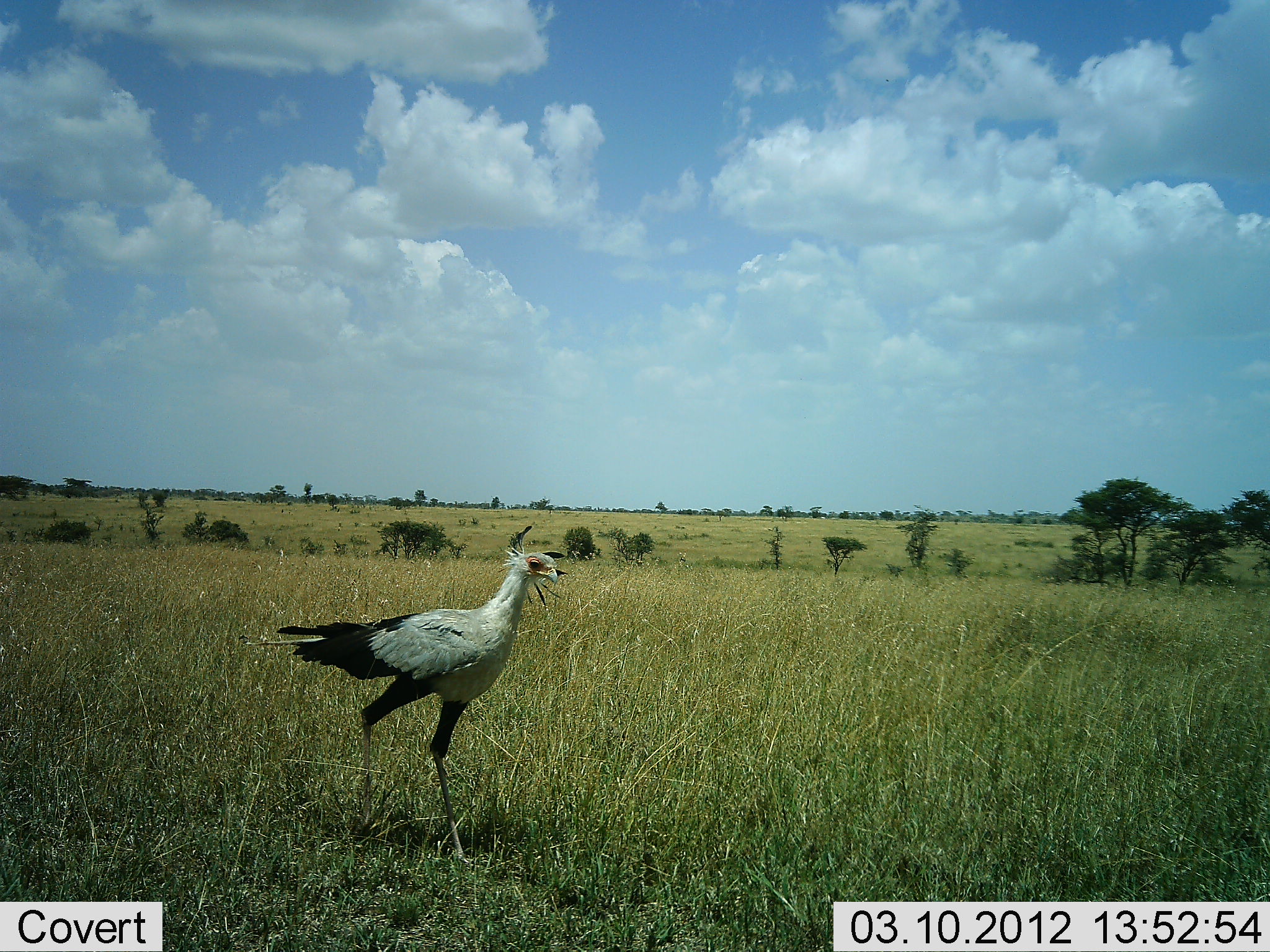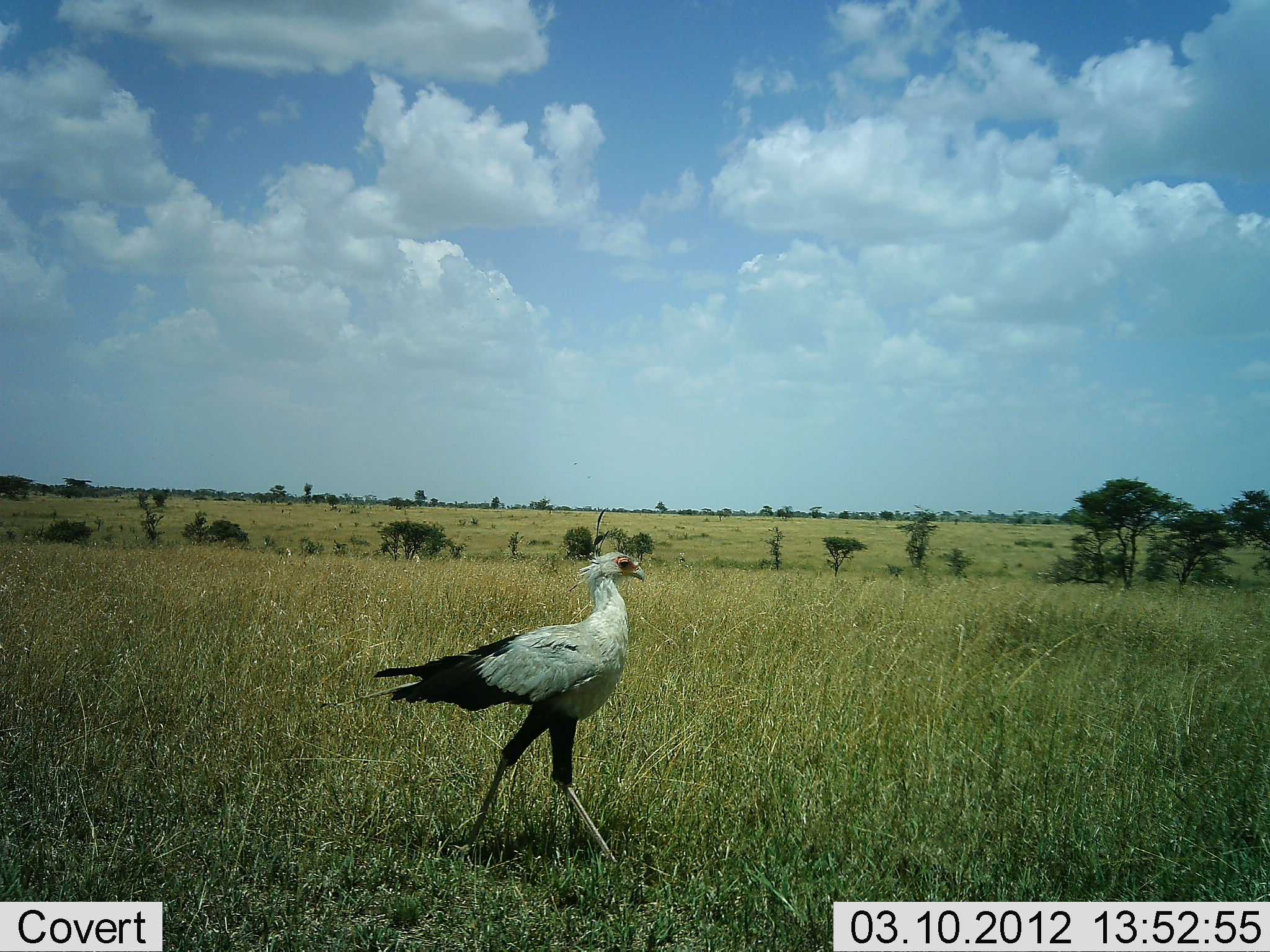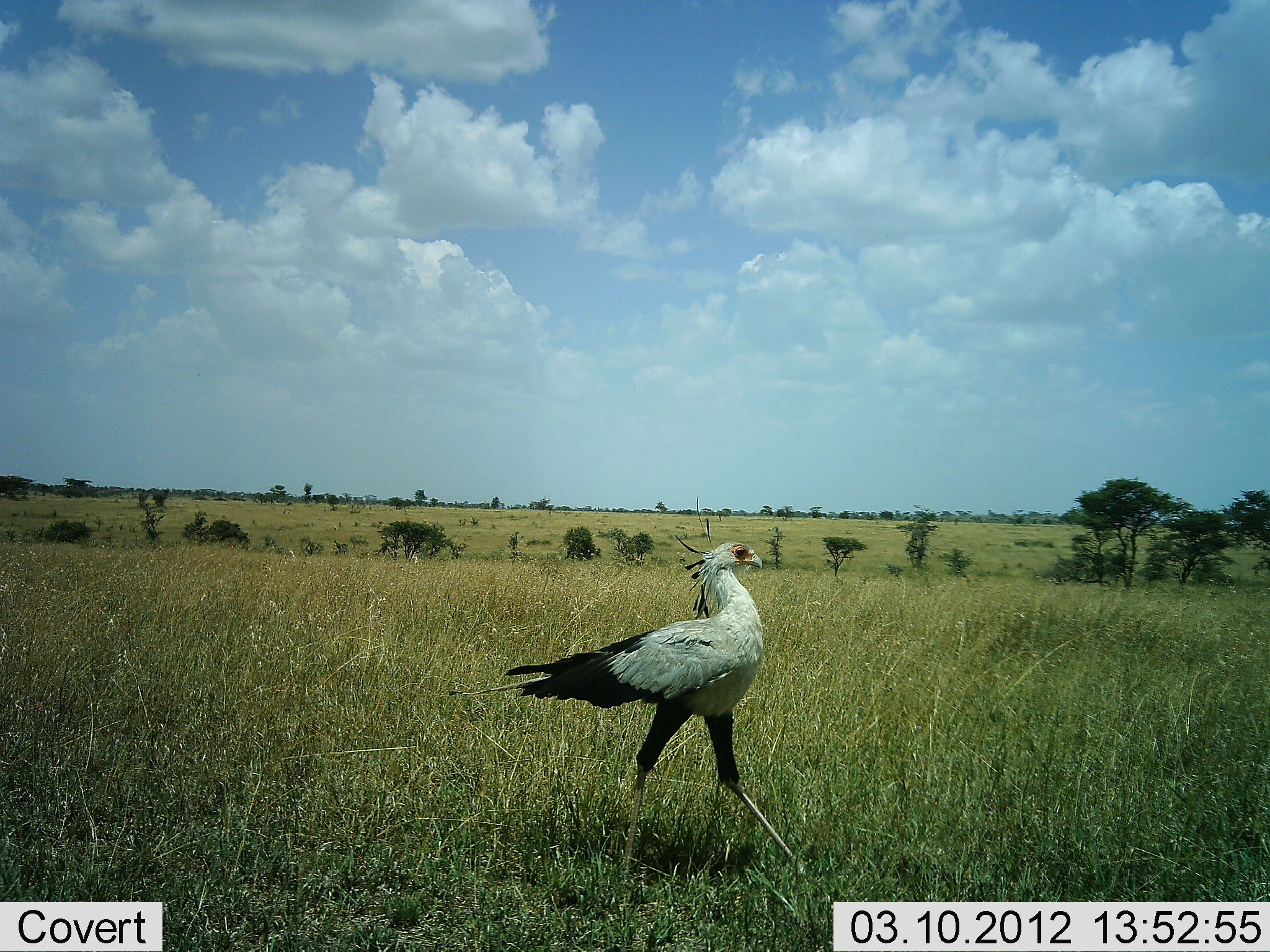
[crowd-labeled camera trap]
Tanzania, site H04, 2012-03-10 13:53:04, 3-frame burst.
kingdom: Animalia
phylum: Chordata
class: Aves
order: Accipitriformes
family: Sagittariidae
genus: Sagittarius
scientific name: Sagittarius serpentarius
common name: secretary bird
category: secretarybird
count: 1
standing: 0%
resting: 0%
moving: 100%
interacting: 0%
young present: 0%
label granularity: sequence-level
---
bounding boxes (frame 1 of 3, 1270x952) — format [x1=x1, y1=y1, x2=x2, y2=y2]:
animal: [x1=250, y1=544, x2=561, y2=866]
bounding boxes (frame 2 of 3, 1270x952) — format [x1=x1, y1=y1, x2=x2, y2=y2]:
animal: [x1=317, y1=549, x2=643, y2=870]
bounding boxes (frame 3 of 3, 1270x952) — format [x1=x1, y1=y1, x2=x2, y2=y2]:
animal: [x1=439, y1=540, x2=809, y2=900]